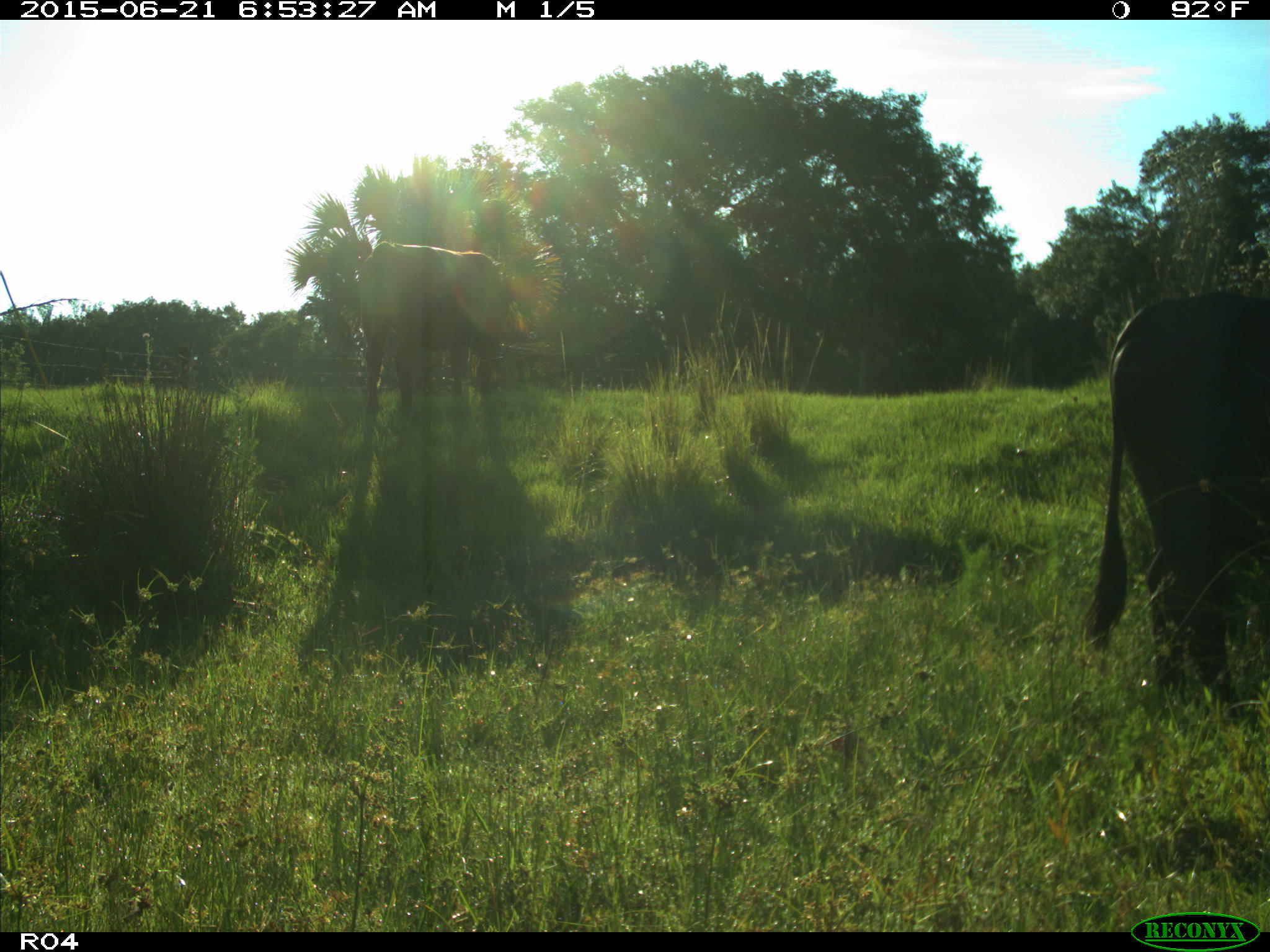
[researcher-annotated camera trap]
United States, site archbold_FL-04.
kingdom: Animalia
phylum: Chordata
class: Mammalia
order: Artiodactyla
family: Bovidae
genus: Bos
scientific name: Bos taurus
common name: domestic cow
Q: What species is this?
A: Bos taurus (domestic cow).